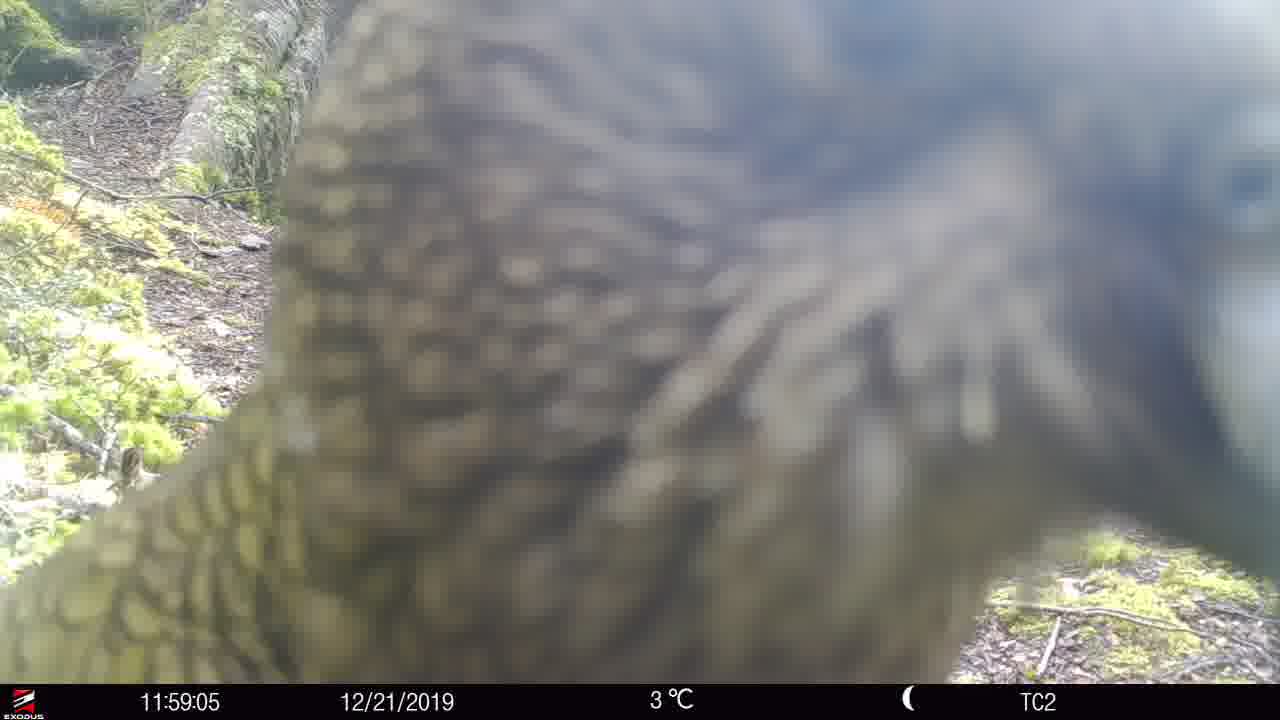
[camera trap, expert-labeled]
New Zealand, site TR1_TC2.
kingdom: Animalia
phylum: Chordata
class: Aves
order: Psittaciformes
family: Strigopidae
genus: Nestor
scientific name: Nestor notabilis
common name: kea